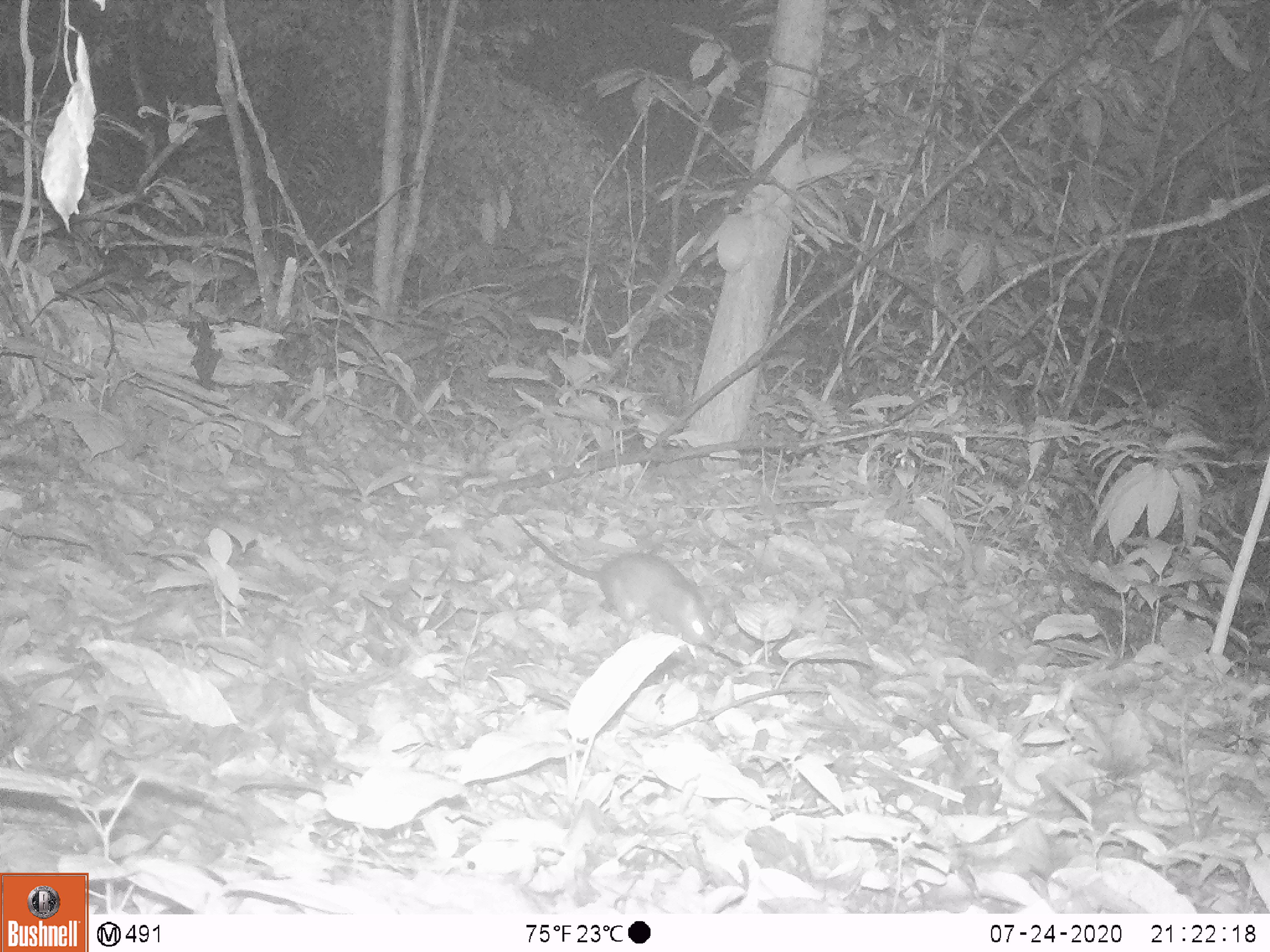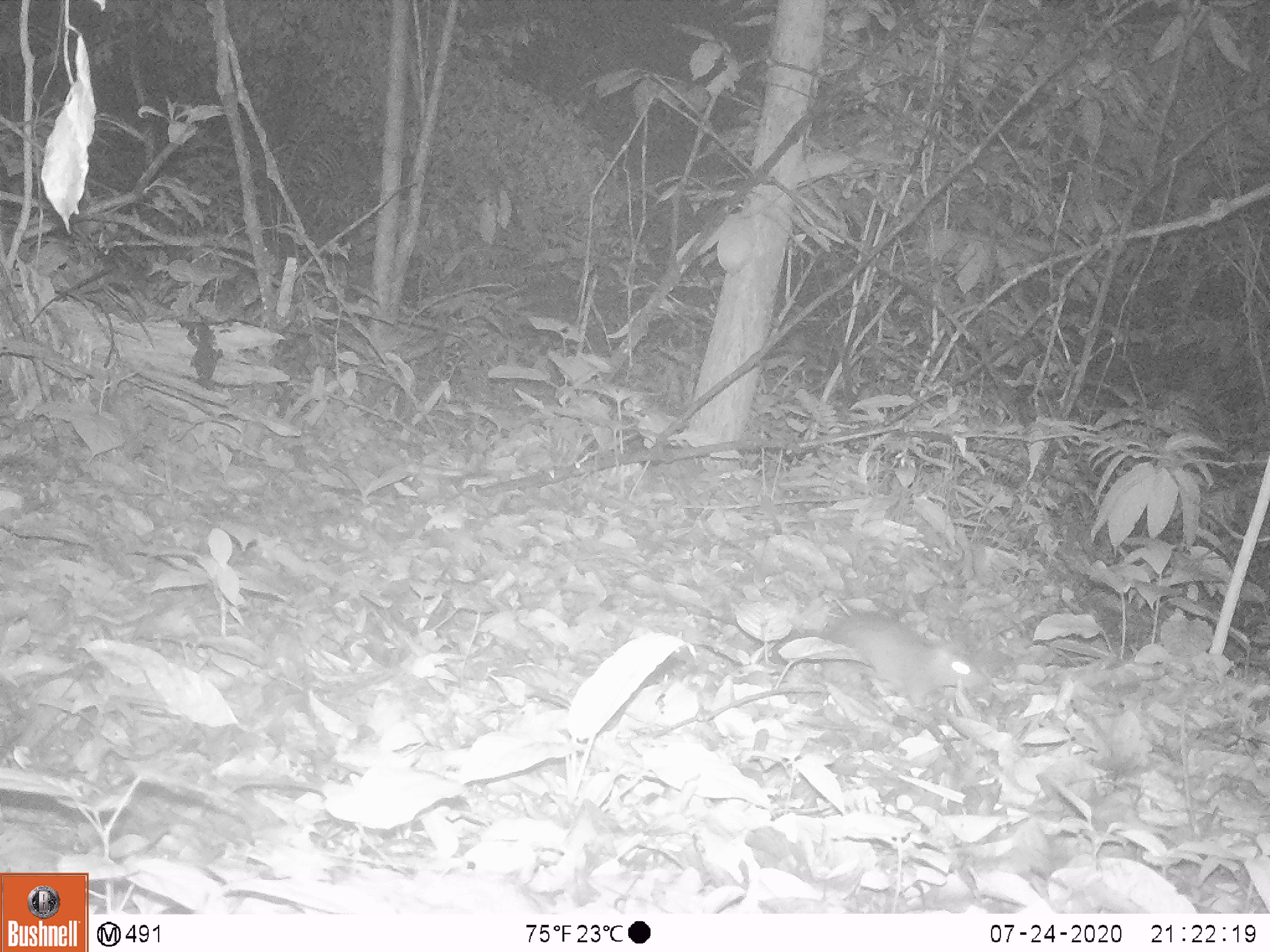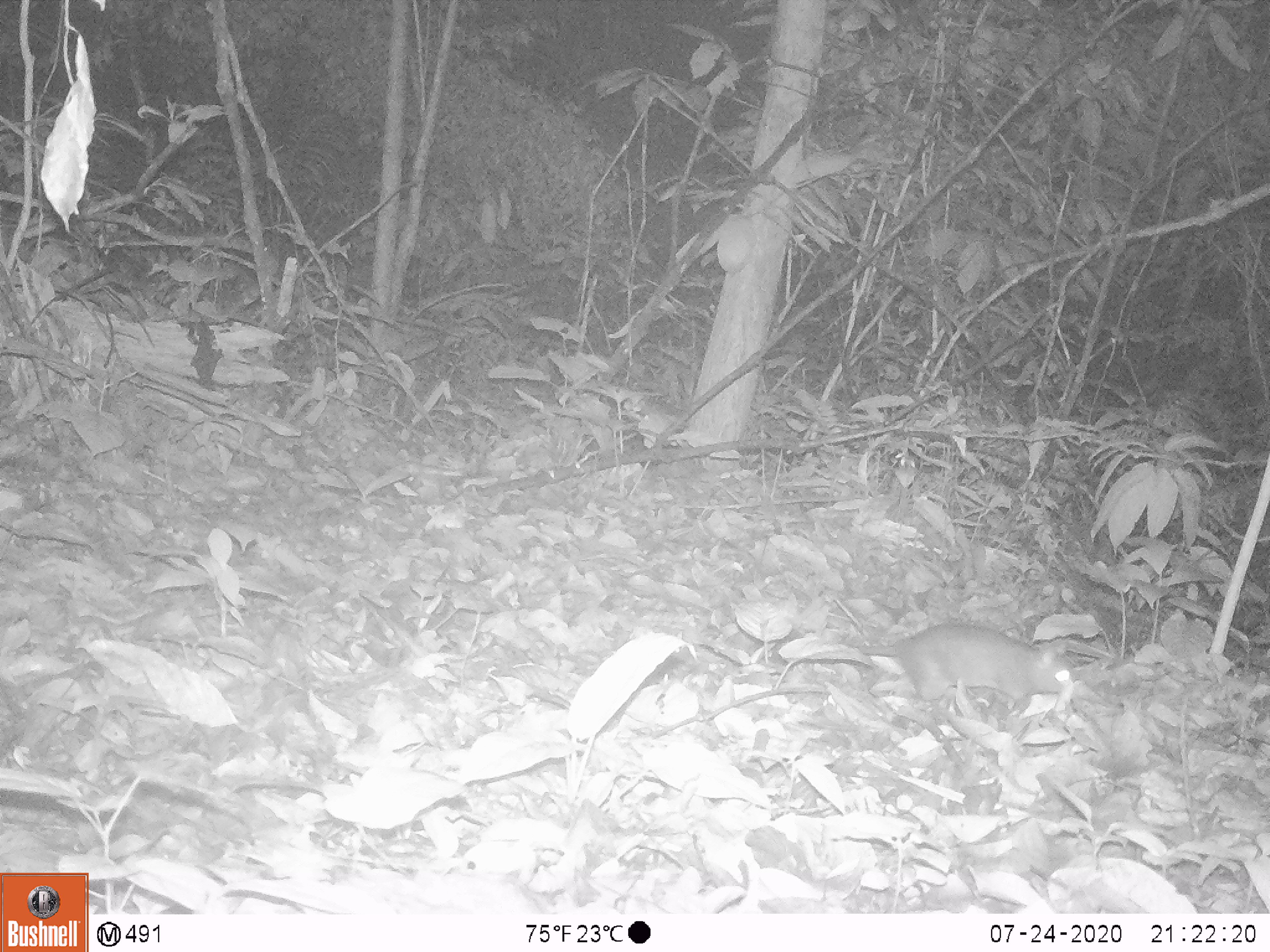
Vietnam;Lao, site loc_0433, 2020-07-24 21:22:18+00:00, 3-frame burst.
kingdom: Animalia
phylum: Chordata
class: Mammalia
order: Rodentia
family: Muridae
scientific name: Muridae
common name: old-world mice and rats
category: unidentified murid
Unidentified murid (old-world mice and rats) (Muridae). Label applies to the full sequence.